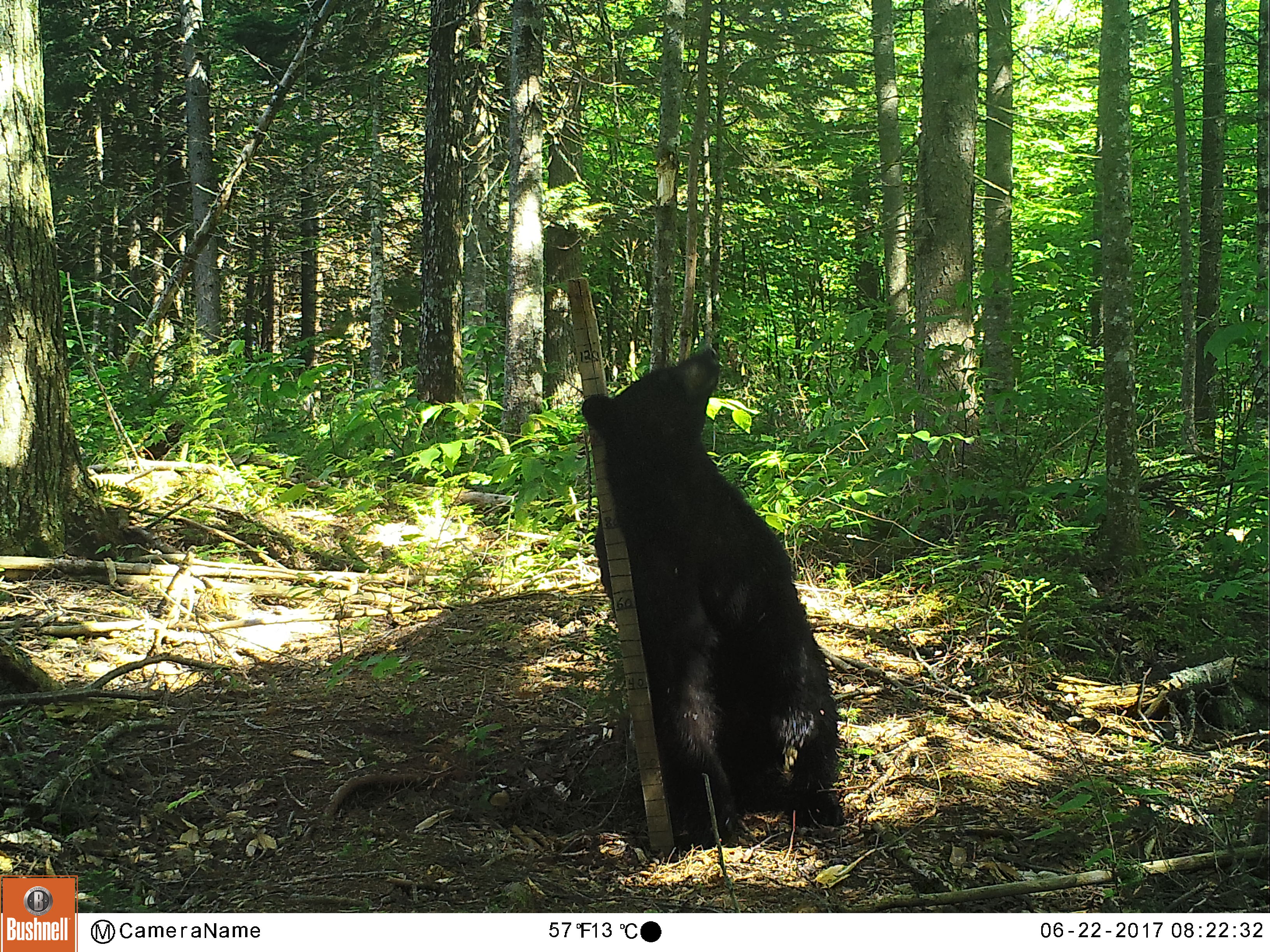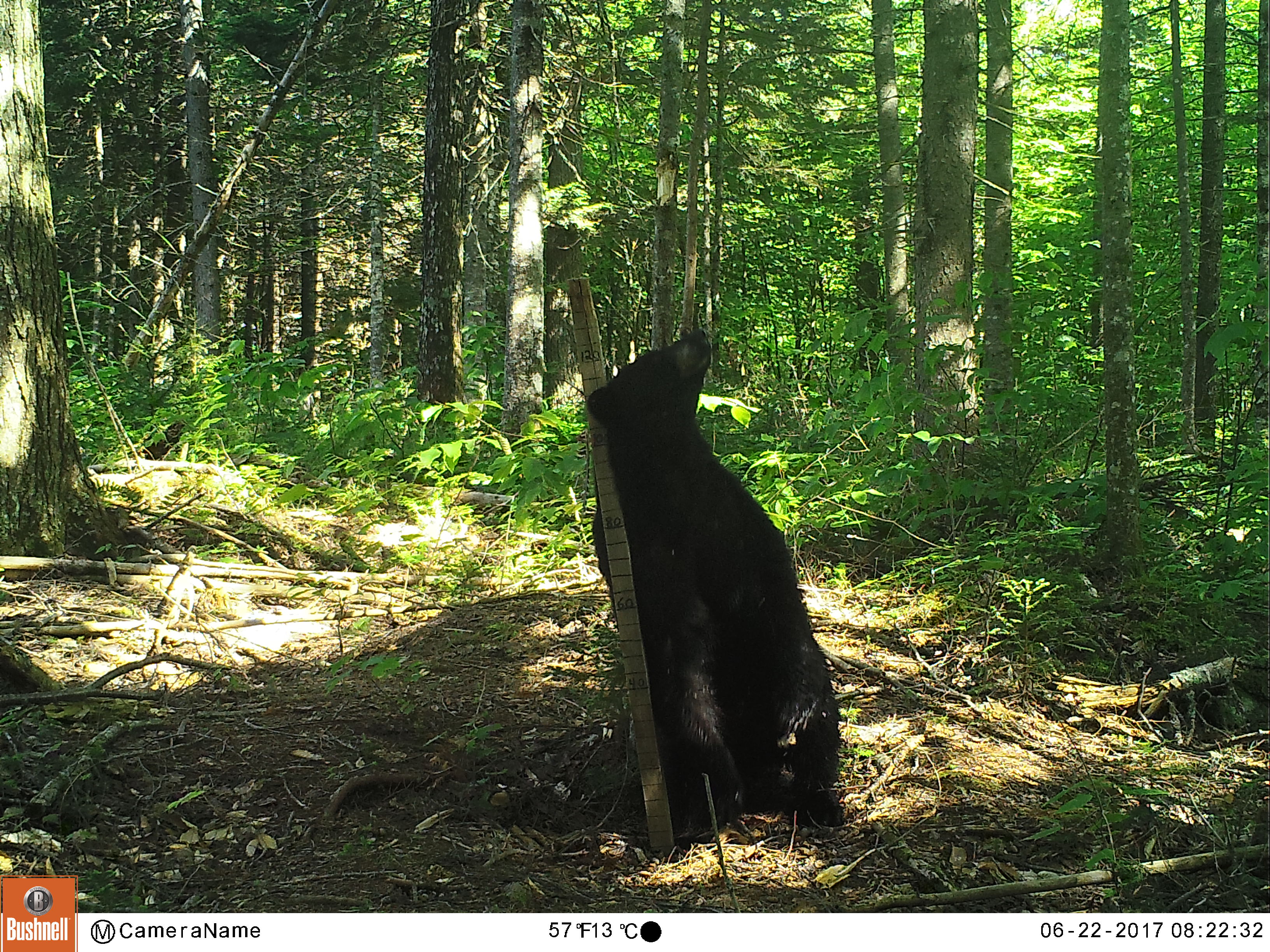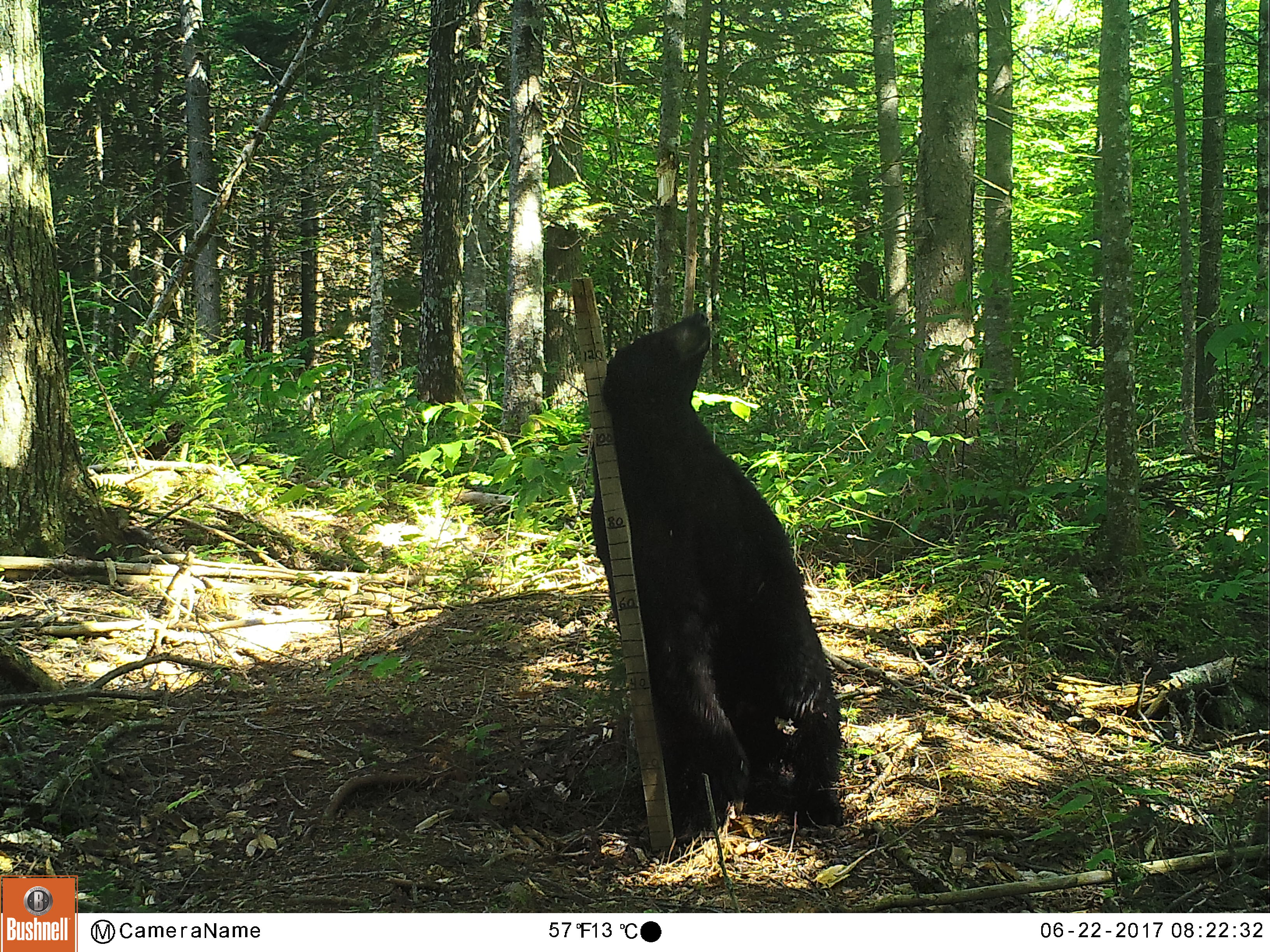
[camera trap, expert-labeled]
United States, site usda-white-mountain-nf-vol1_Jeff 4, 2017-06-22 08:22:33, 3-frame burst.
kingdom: Animalia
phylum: Chordata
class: Mammalia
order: Carnivora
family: Ursidae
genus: Ursus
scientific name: Ursus americanus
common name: black bear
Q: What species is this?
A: Black bear (Ursus americanus).